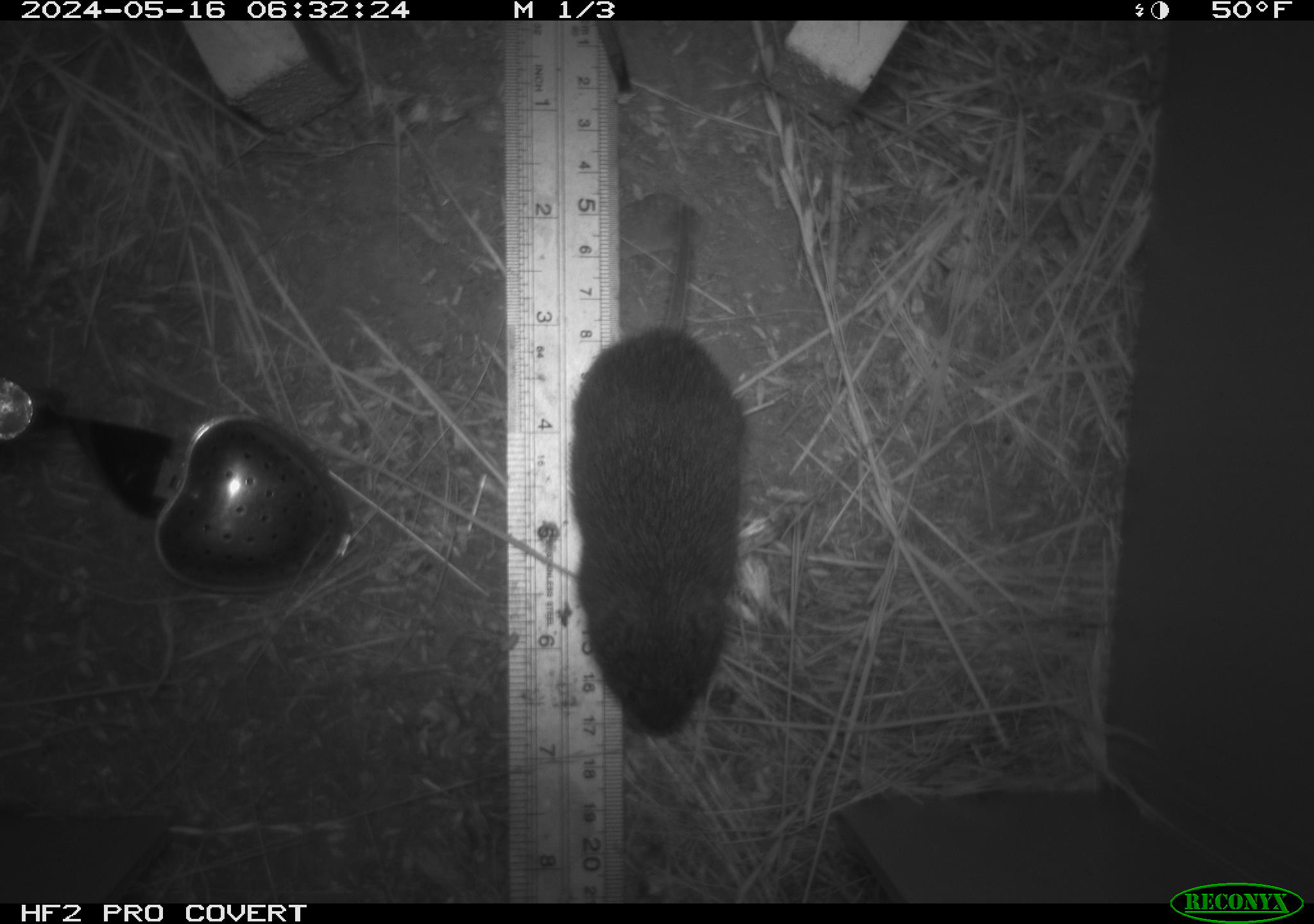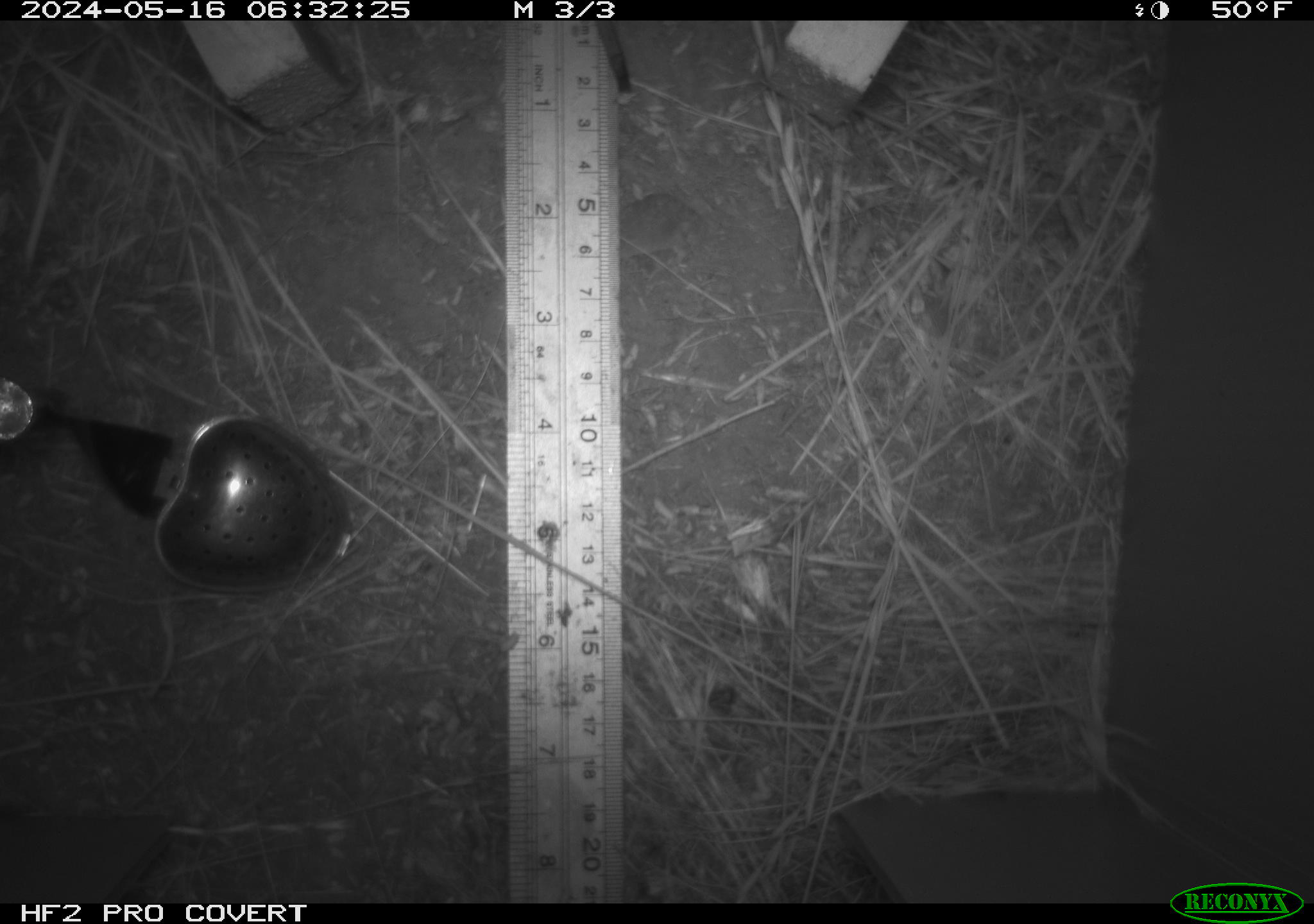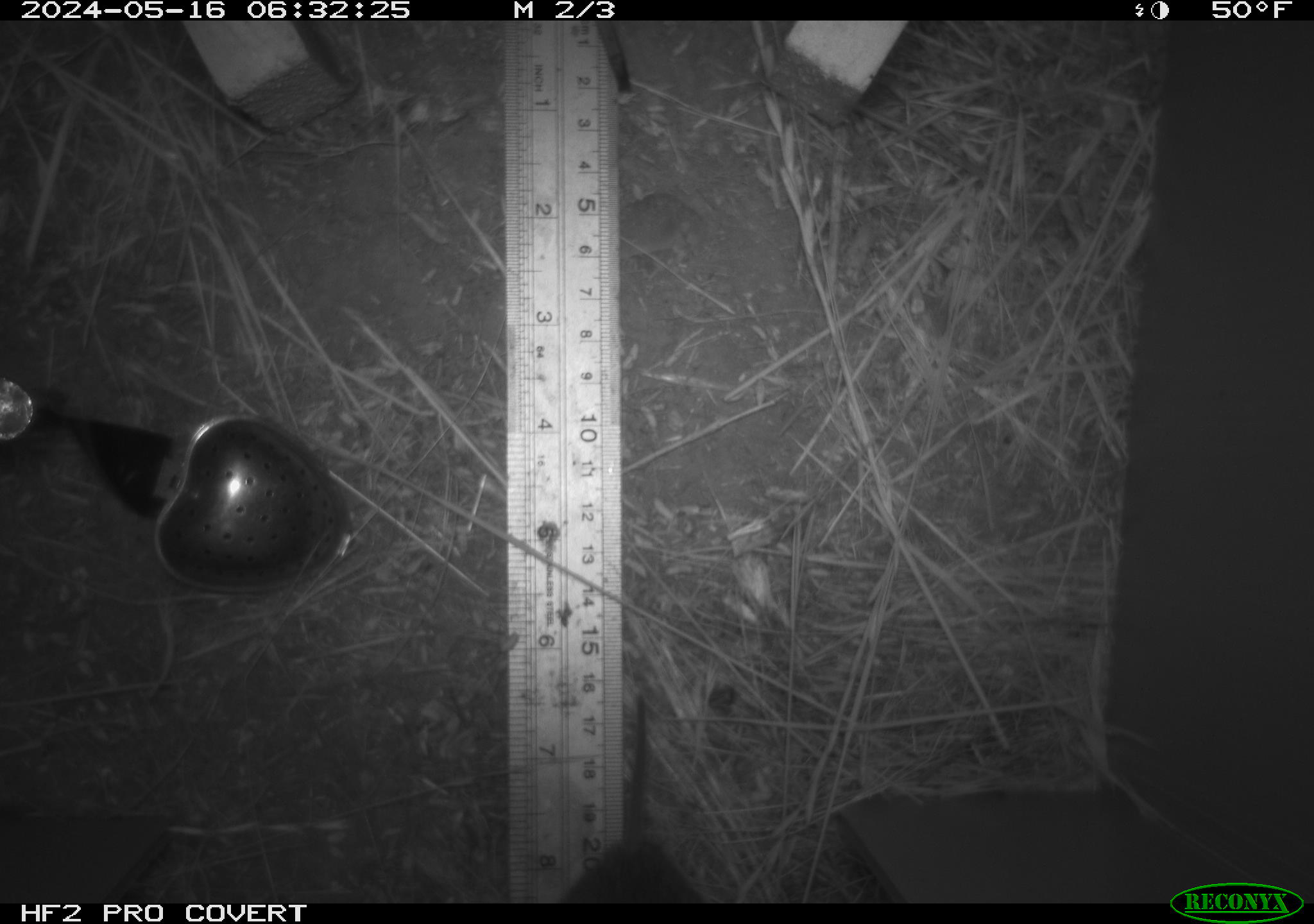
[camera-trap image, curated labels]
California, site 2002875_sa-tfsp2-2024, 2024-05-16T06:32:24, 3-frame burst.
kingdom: Animalia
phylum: Chordata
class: Mammalia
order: Rodentia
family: Cricetidae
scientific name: Arvicolinae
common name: voles, lemmings, and muskrats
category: arvicolinae subfamily